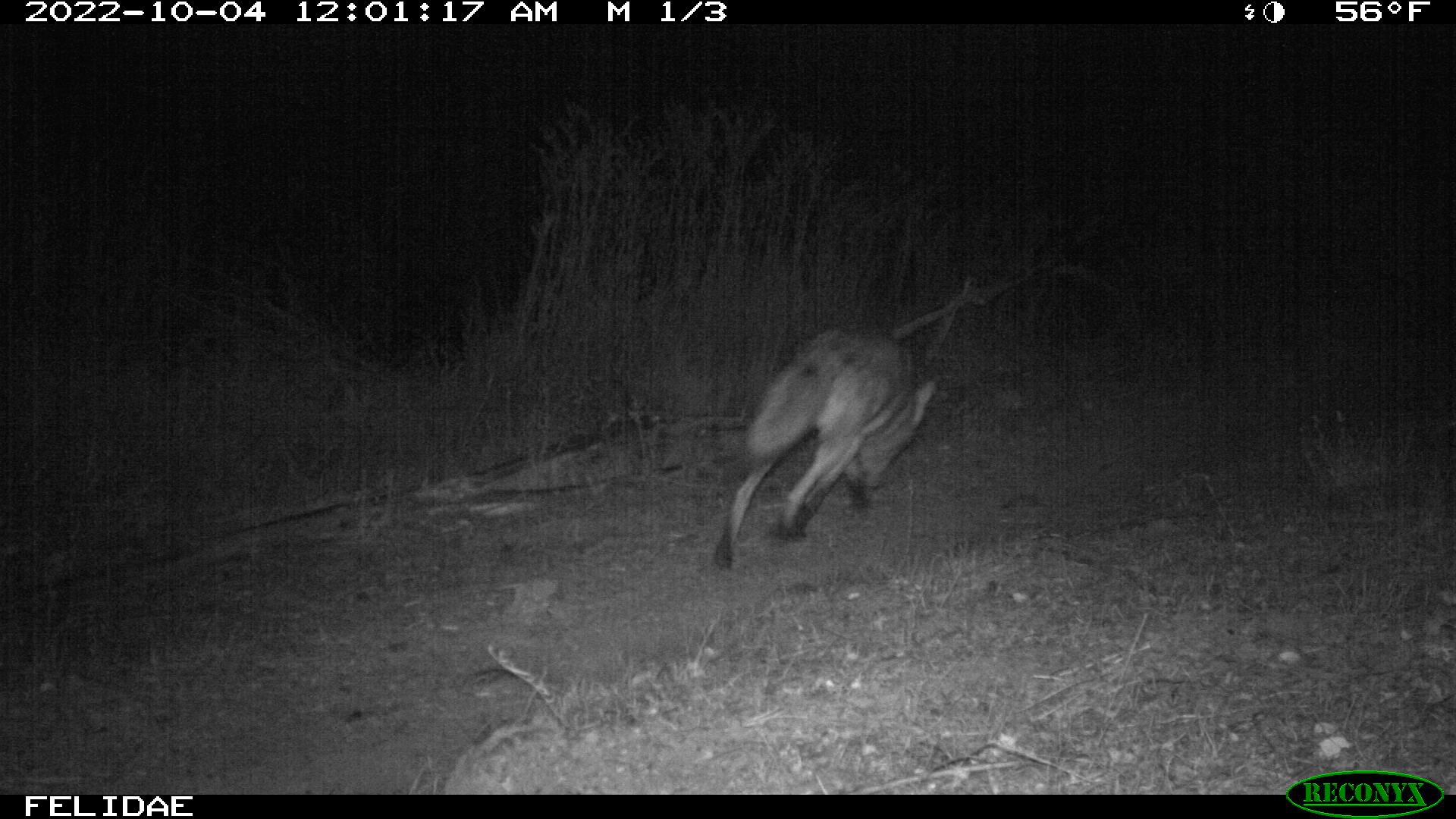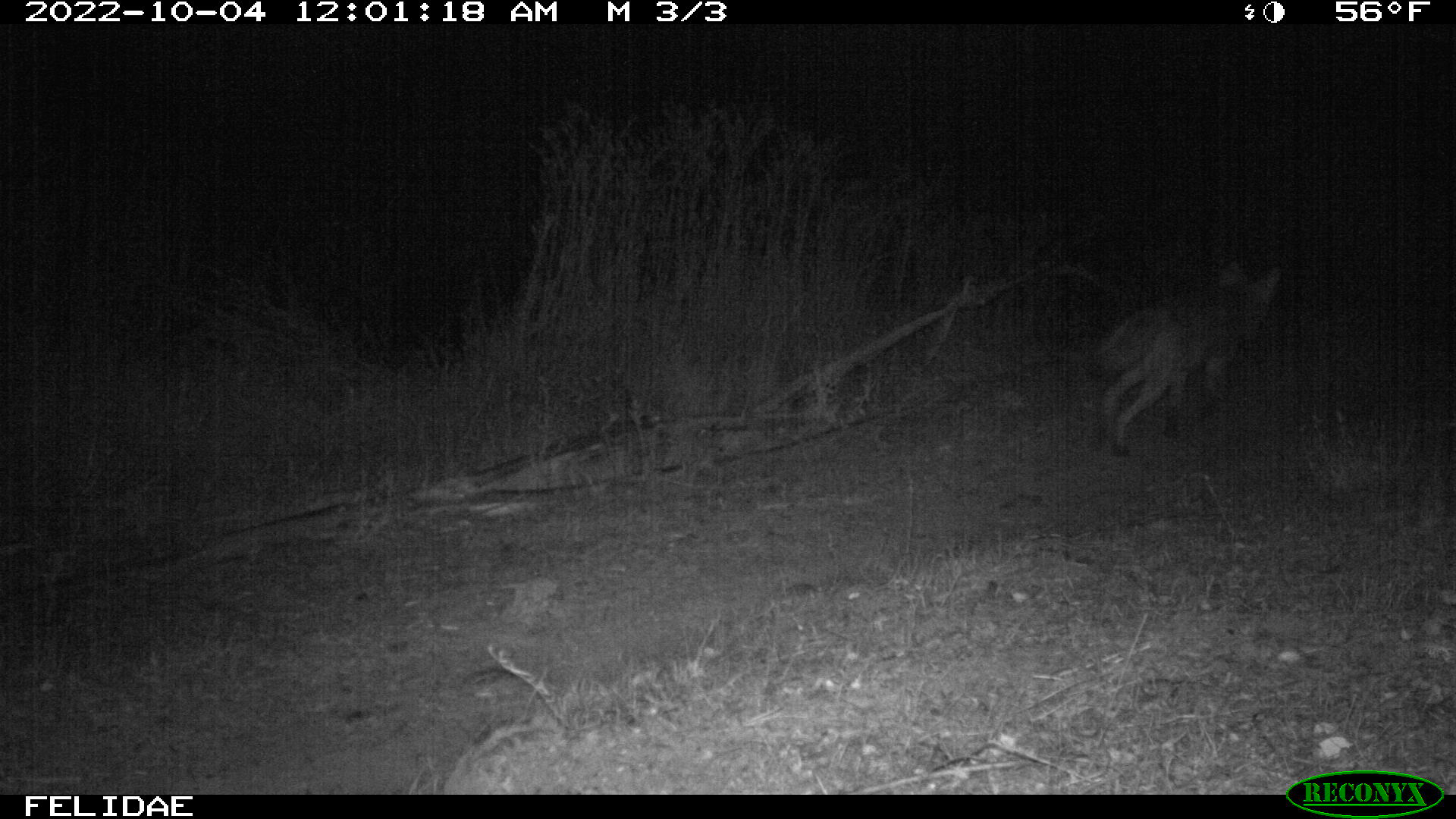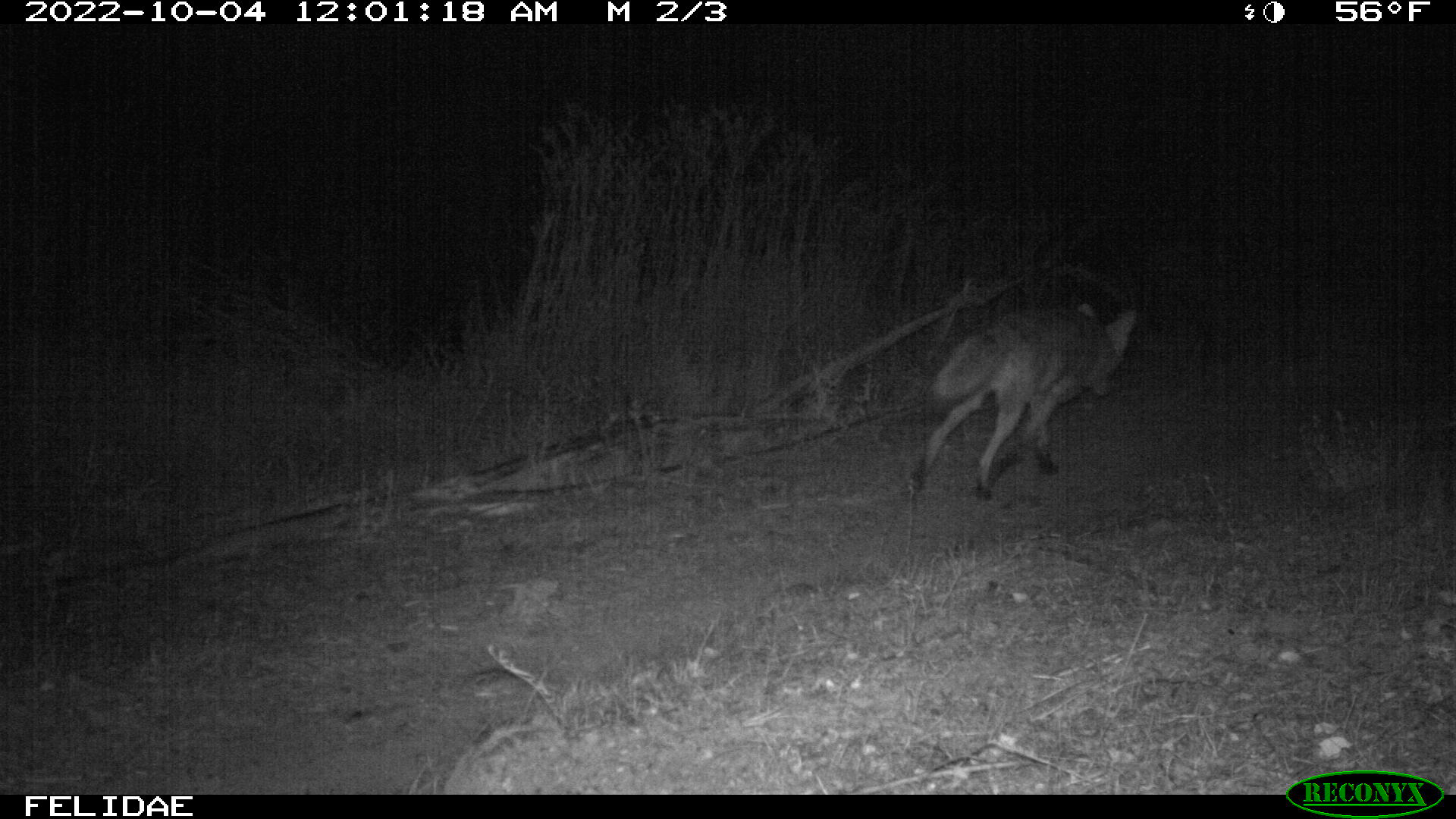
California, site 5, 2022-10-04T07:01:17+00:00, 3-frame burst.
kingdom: Animalia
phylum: Chordata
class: Mammalia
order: Carnivora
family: Canidae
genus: Canis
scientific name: Canis latrans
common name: coyote